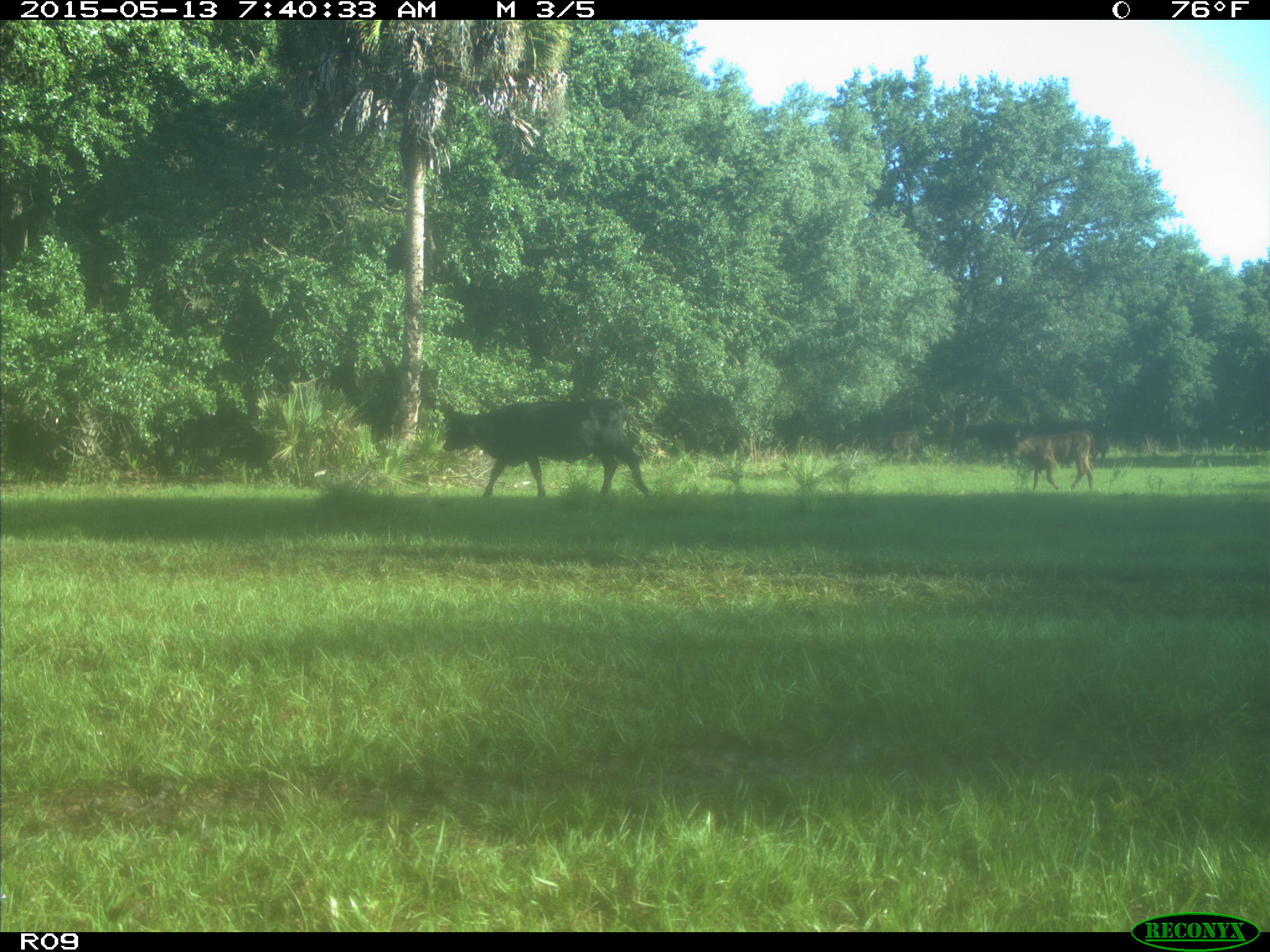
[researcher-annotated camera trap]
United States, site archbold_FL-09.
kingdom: Animalia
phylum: Chordata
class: Mammalia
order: Artiodactyla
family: Bovidae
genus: Bos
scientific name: Bos taurus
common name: domestic cow